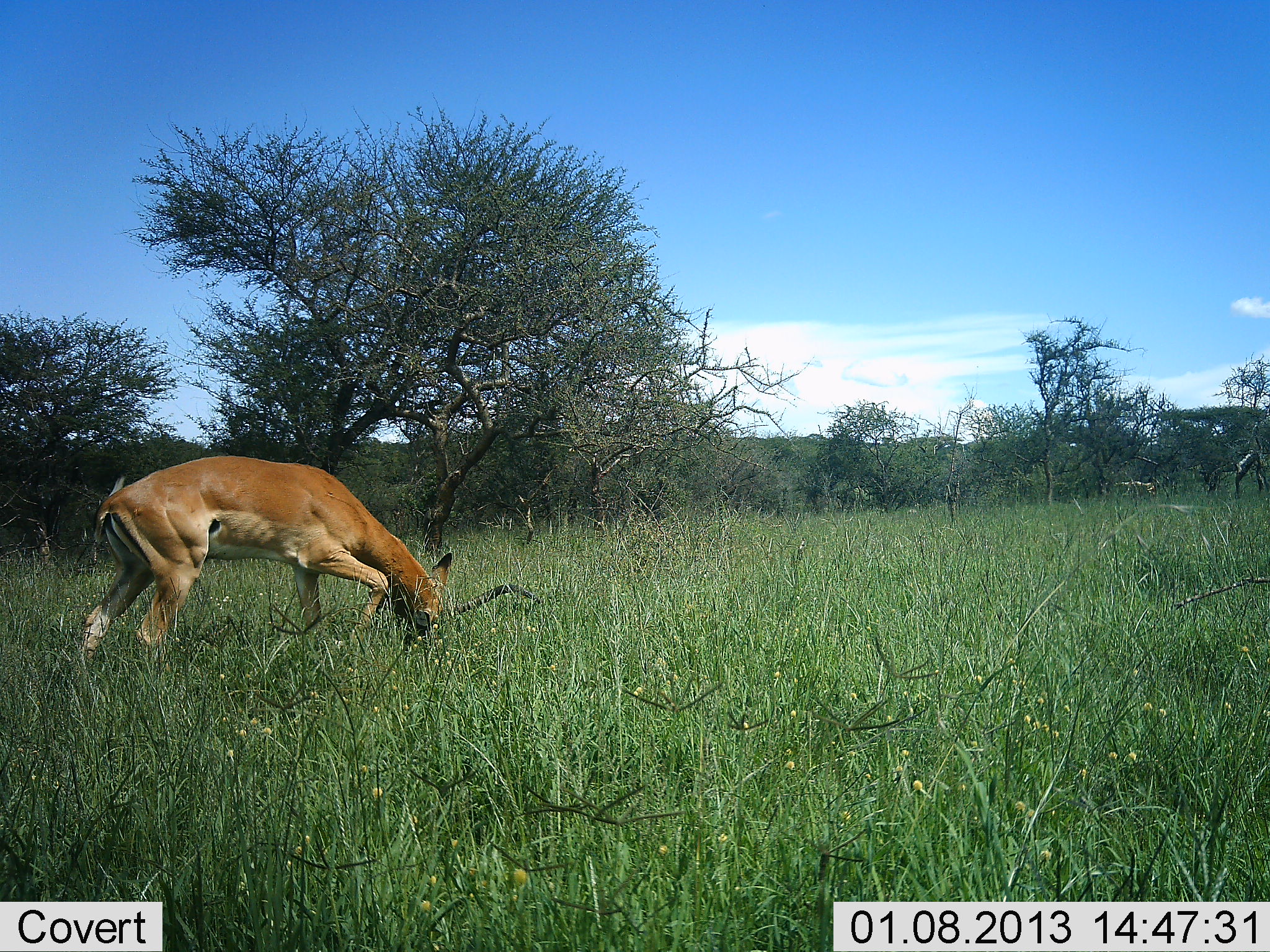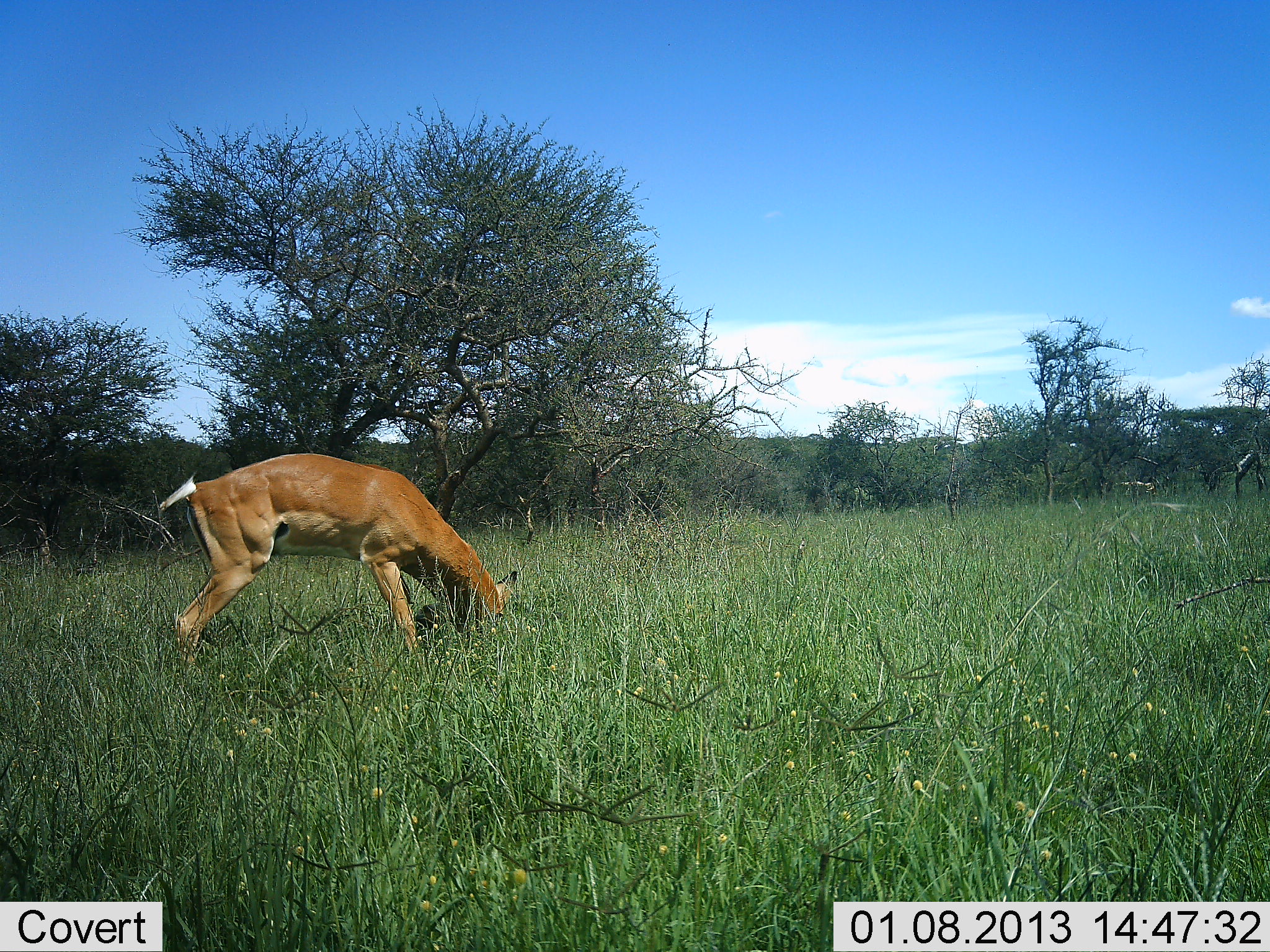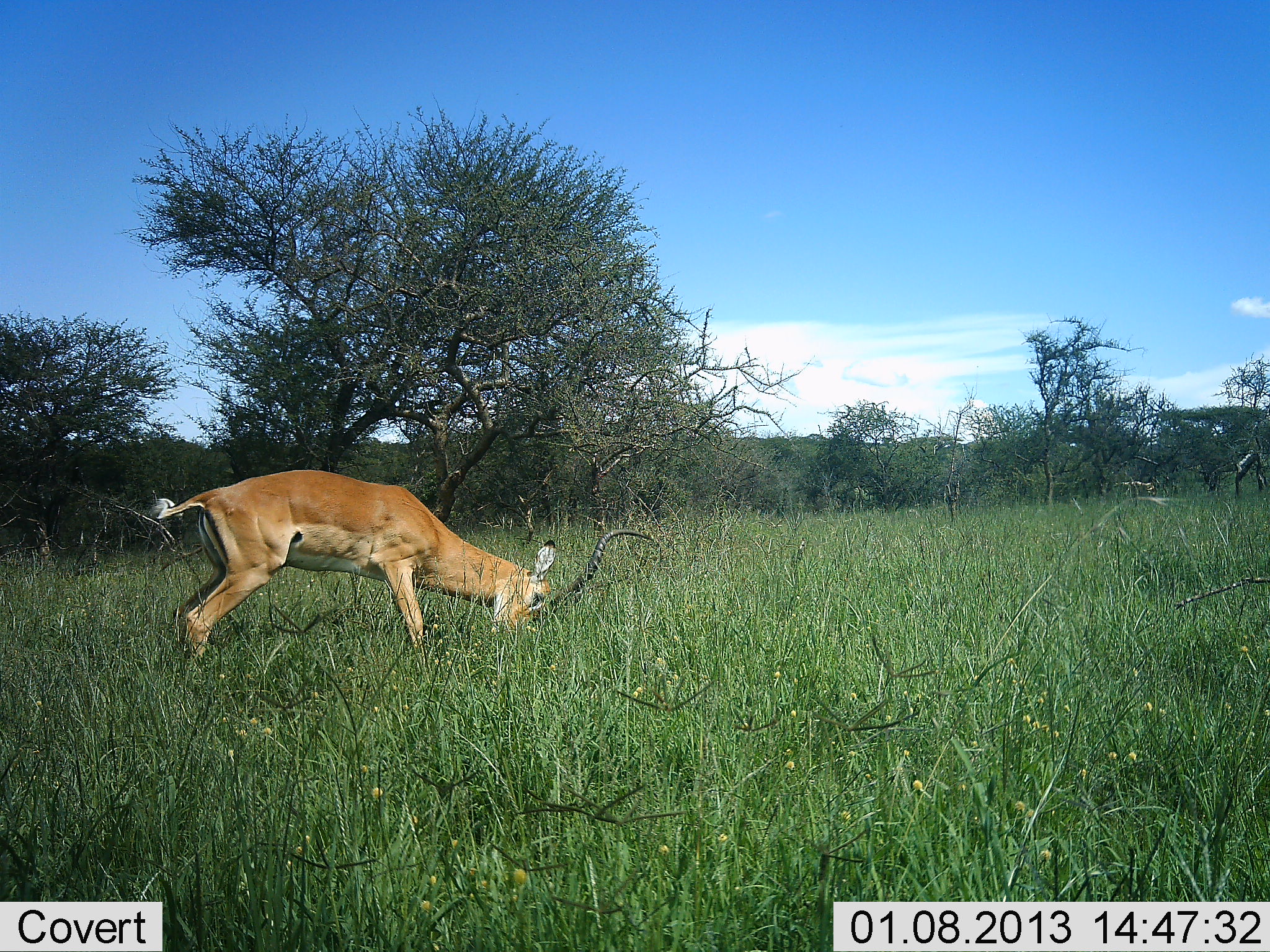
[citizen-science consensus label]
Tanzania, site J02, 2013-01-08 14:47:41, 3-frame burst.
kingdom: Animalia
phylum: Chordata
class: Mammalia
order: Artiodactyla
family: Bovidae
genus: Aepyceros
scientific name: Aepyceros melampus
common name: impala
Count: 1.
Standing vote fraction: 10%.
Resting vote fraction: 0%.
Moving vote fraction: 48%.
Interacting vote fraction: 32%.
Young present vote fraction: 0%.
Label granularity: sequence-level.